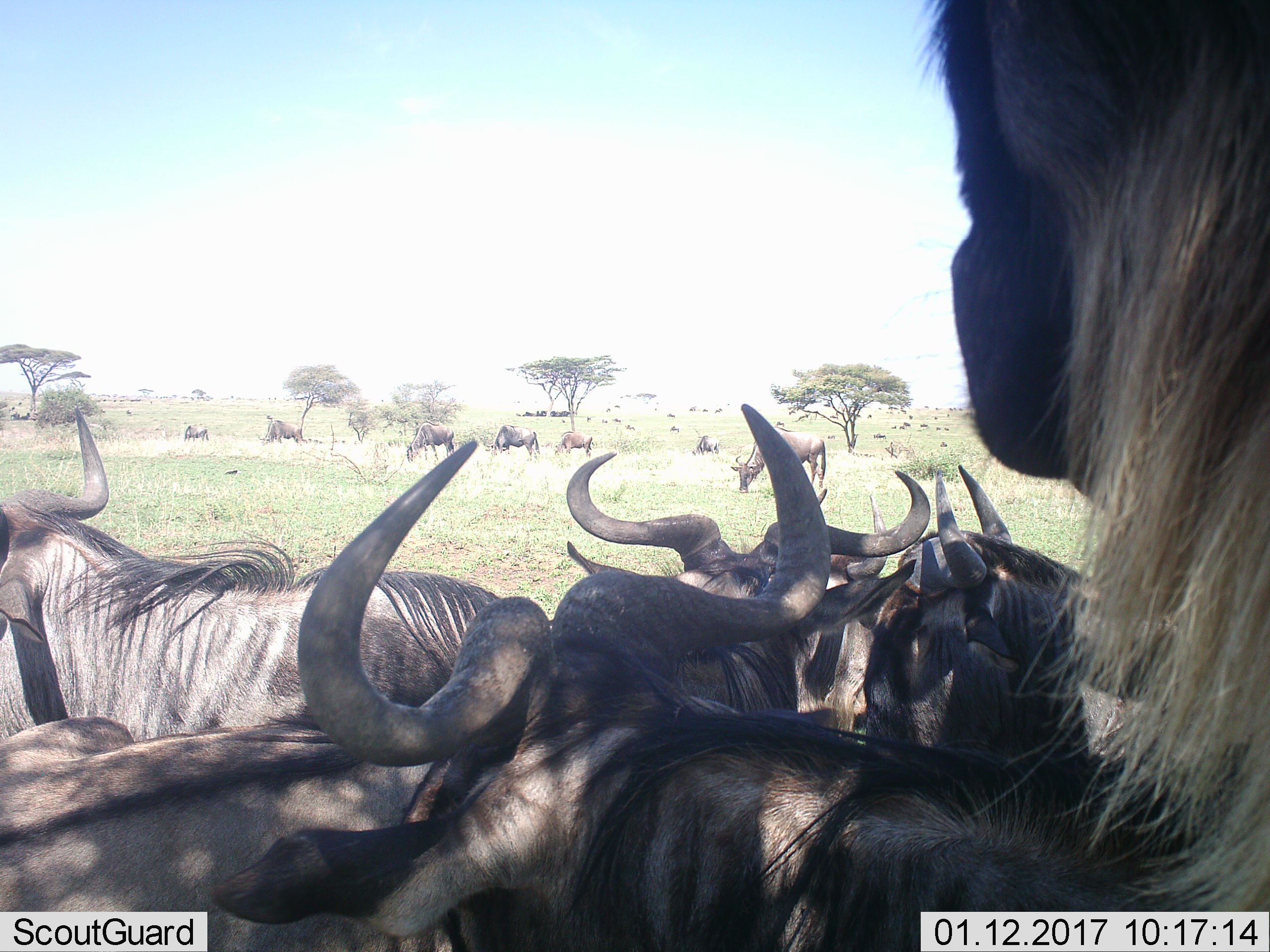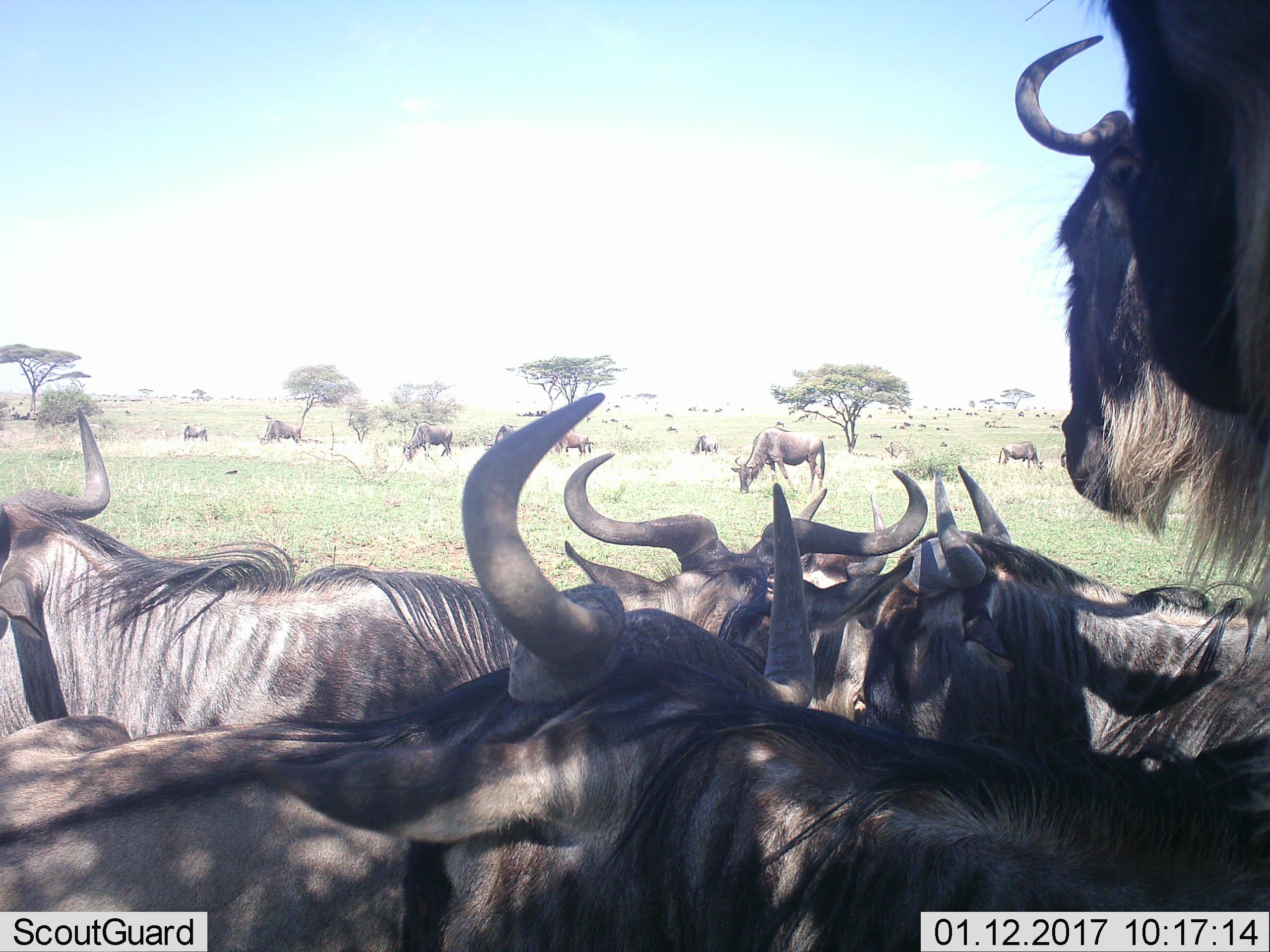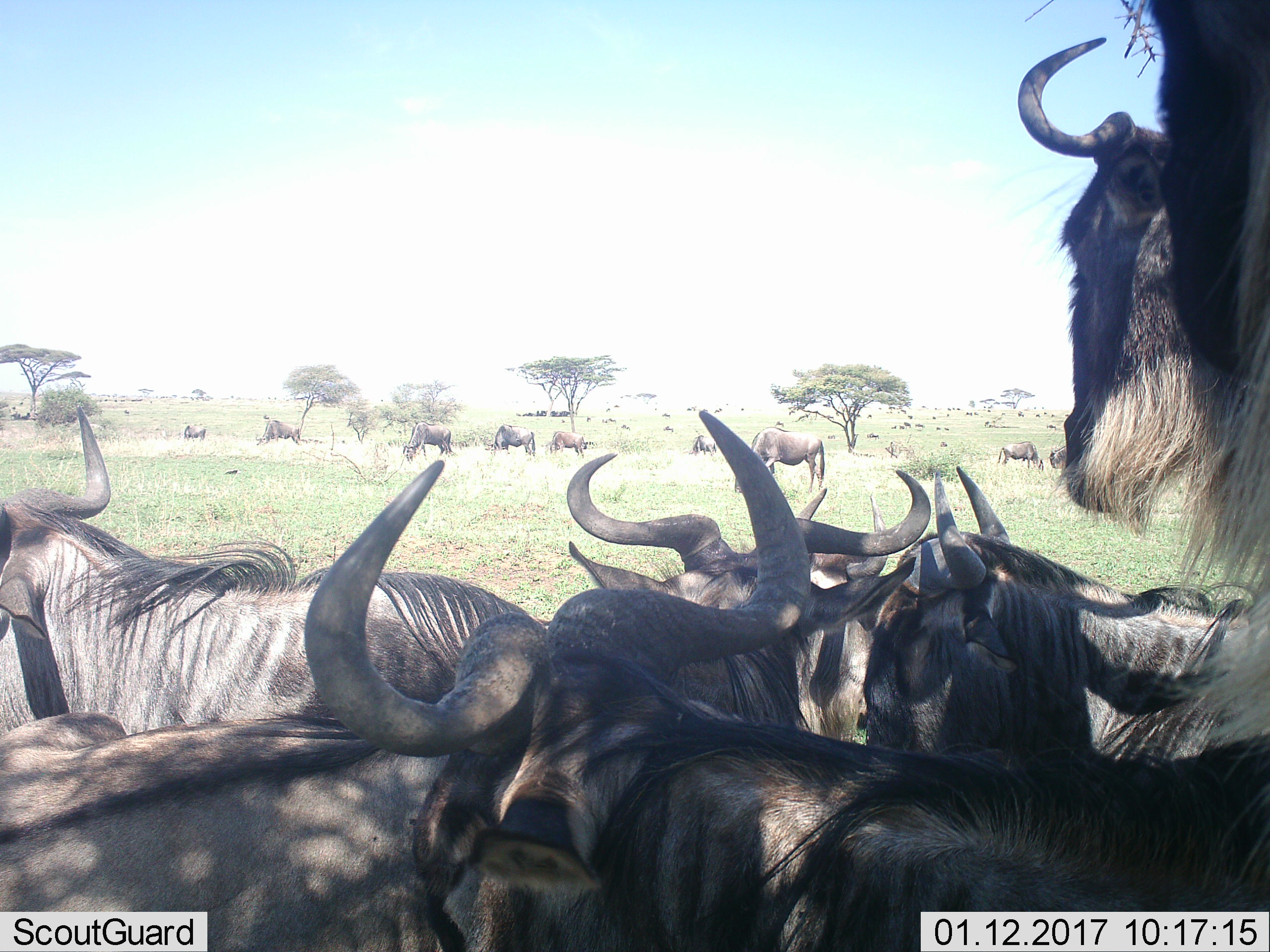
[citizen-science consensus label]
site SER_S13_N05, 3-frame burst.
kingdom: Animalia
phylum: Chordata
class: Mammalia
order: Artiodactyla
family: Bovidae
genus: Connochaetes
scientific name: Connochaetes taurinus taurinus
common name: blue wildebeest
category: wildebeestblue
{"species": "wildebeestblue (blue wildebeest) (Connochaetes taurinus taurinus)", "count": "11-50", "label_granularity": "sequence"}